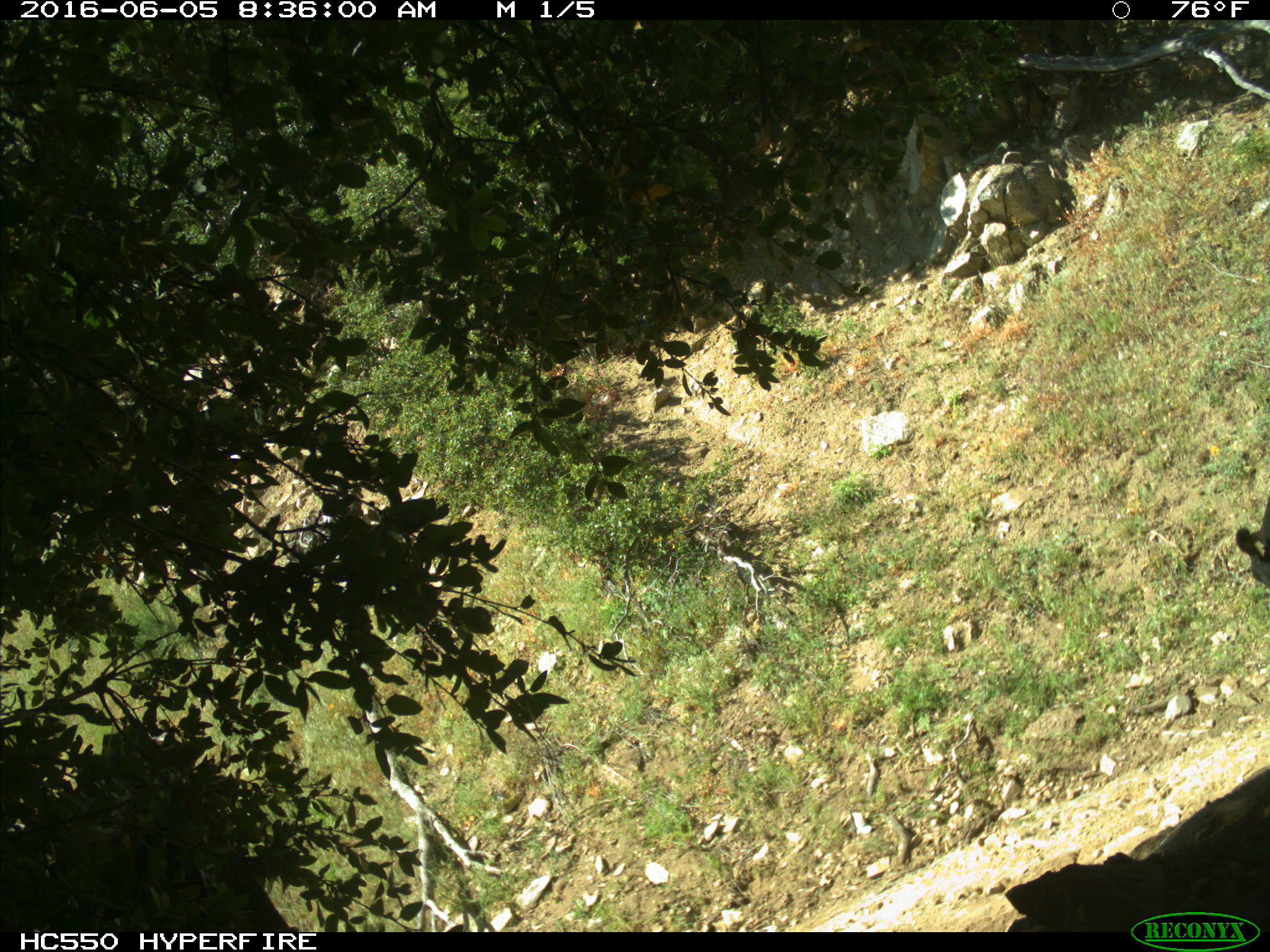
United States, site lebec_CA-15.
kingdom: Animalia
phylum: Chordata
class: Mammalia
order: Artiodactyla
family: Bovidae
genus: Bos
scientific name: Bos taurus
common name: domestic cow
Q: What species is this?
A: Bos taurus (domestic cow).